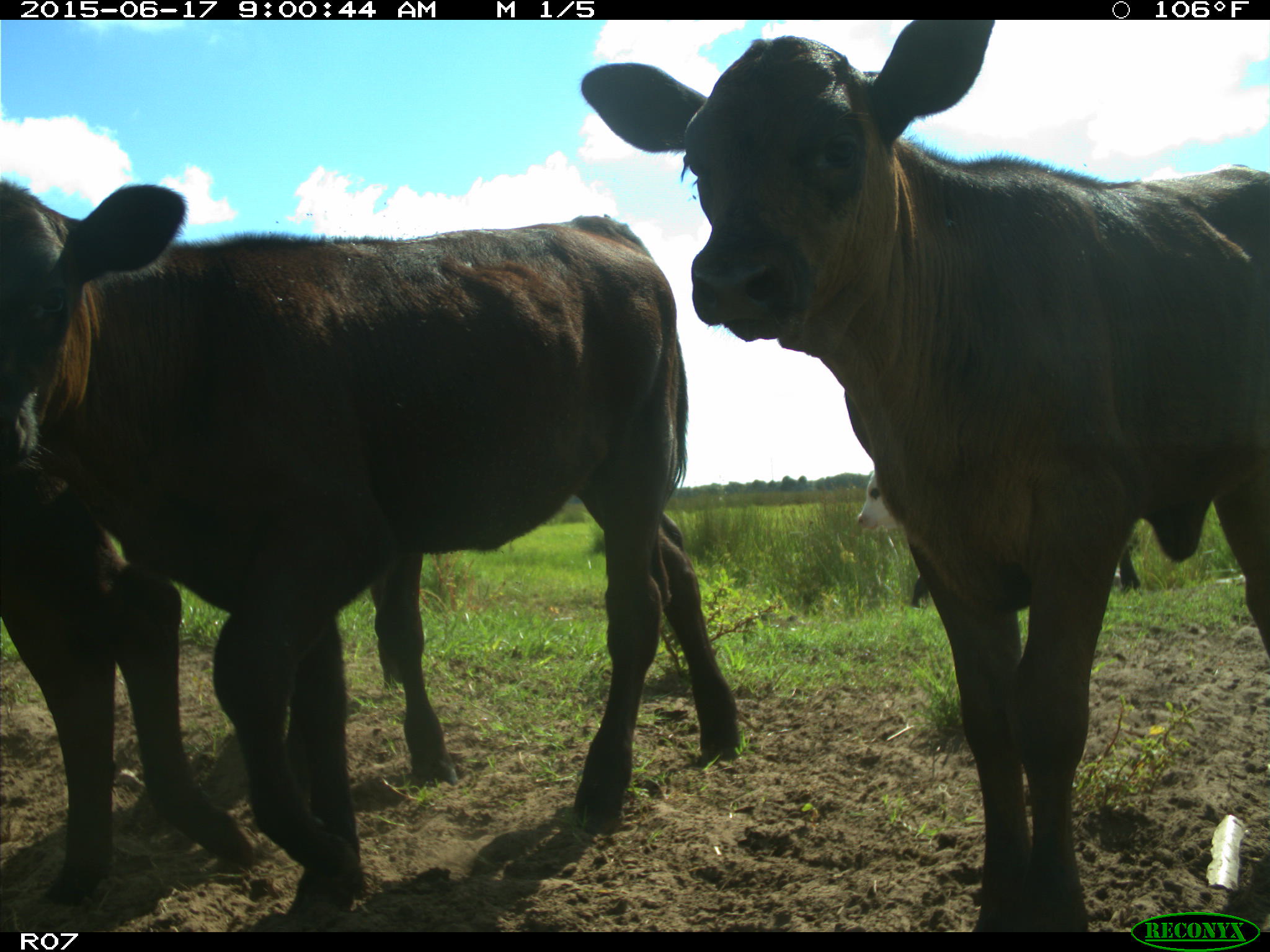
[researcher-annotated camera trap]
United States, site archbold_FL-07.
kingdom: Animalia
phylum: Chordata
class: Mammalia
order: Artiodactyla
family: Bovidae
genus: Bos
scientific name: Bos taurus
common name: domestic cow